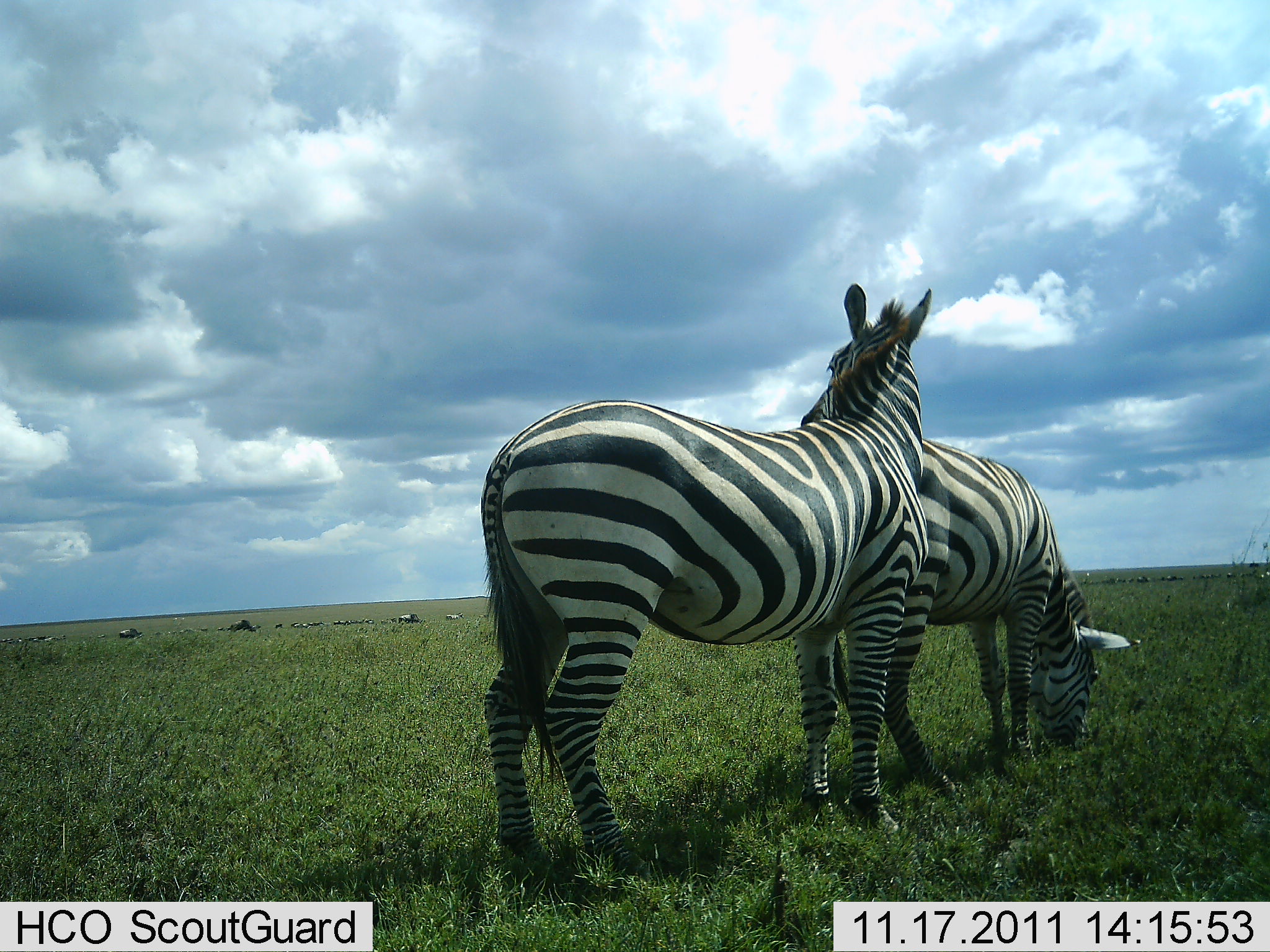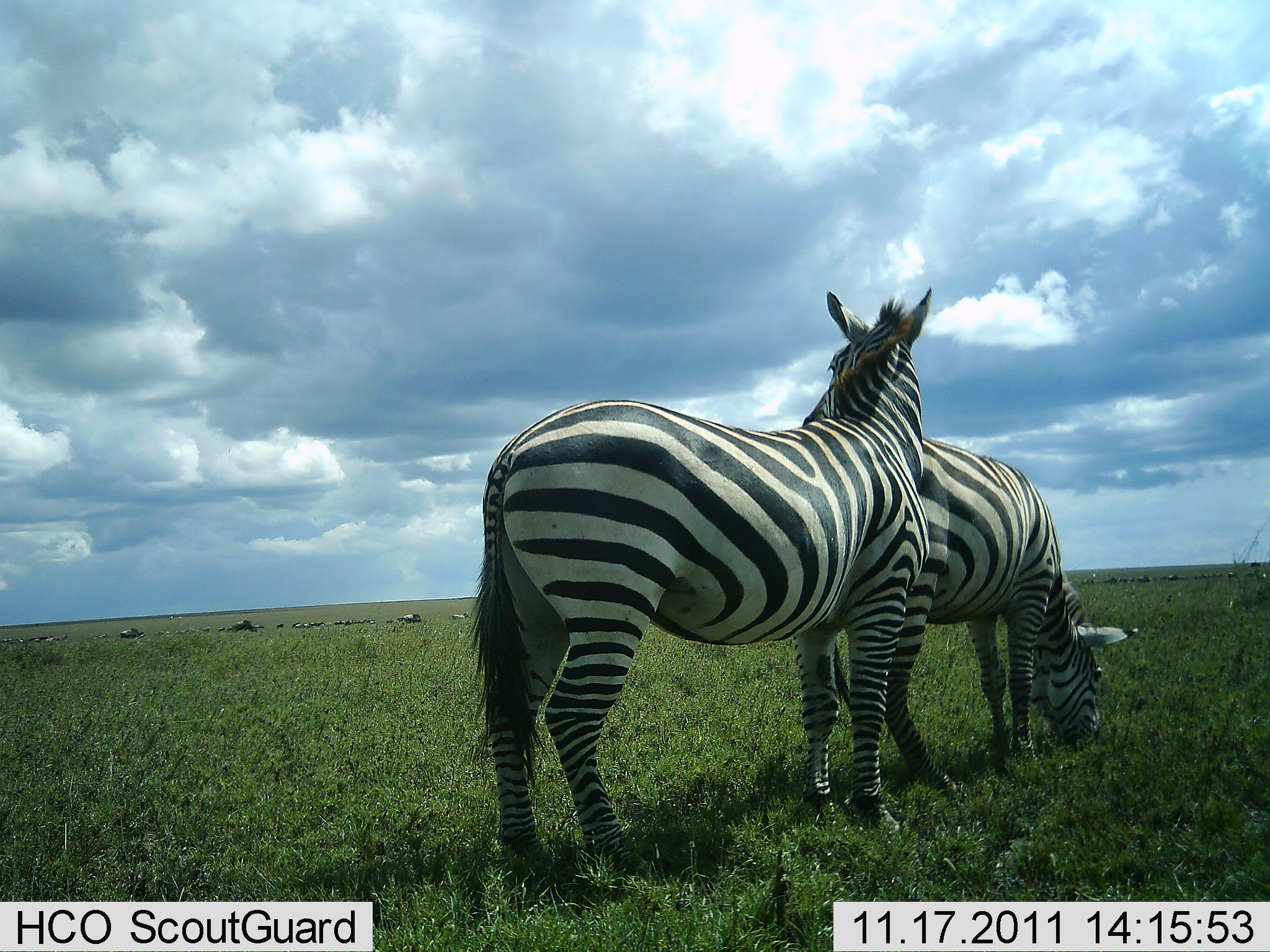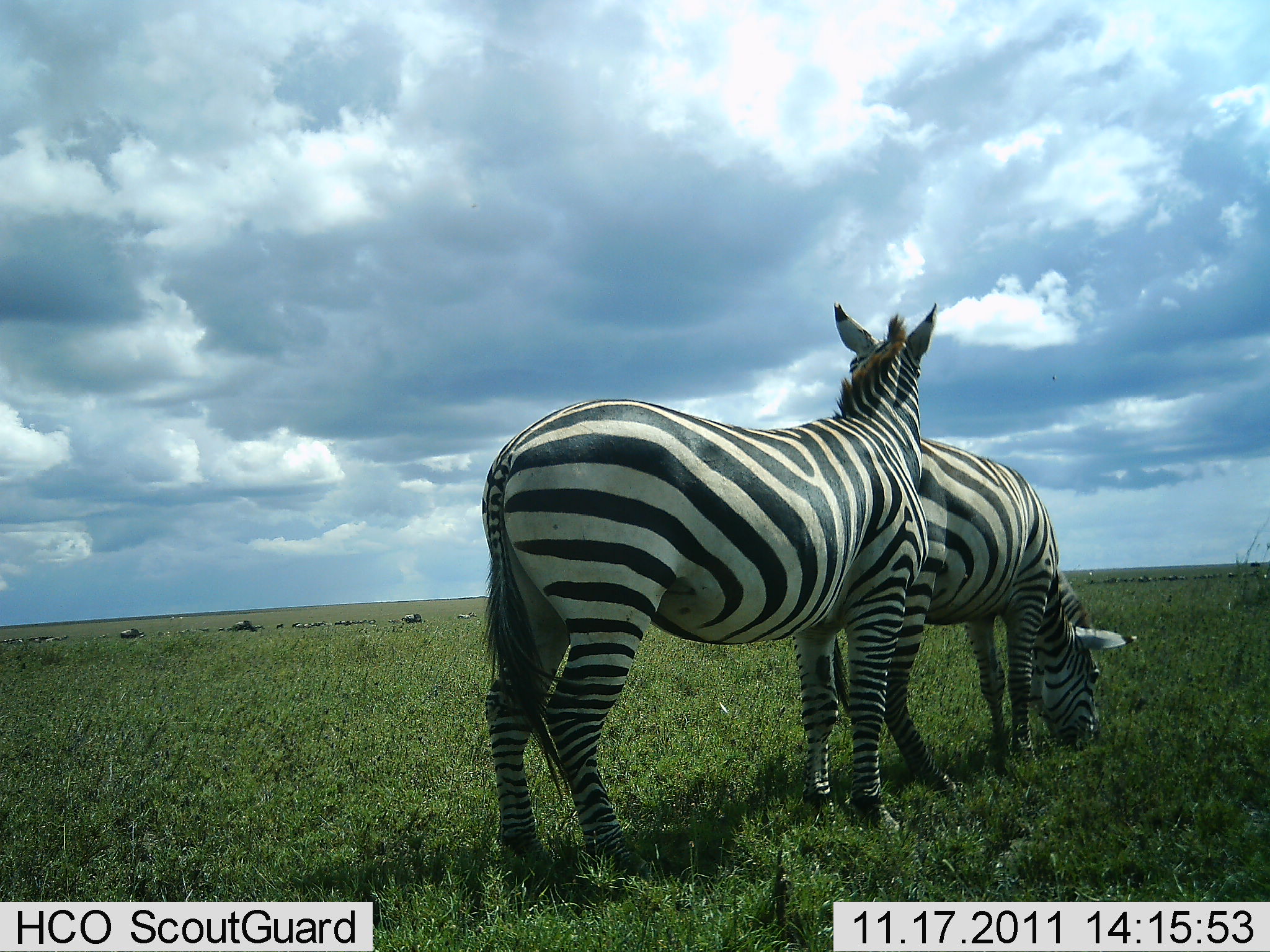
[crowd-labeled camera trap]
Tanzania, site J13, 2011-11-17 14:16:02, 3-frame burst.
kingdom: Animalia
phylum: Chordata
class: Mammalia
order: Perissodactyla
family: Equidae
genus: Equus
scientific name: Equus quagga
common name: plains zebra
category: zebra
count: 2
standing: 67%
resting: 0%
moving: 0%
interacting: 20%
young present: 0%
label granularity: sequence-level